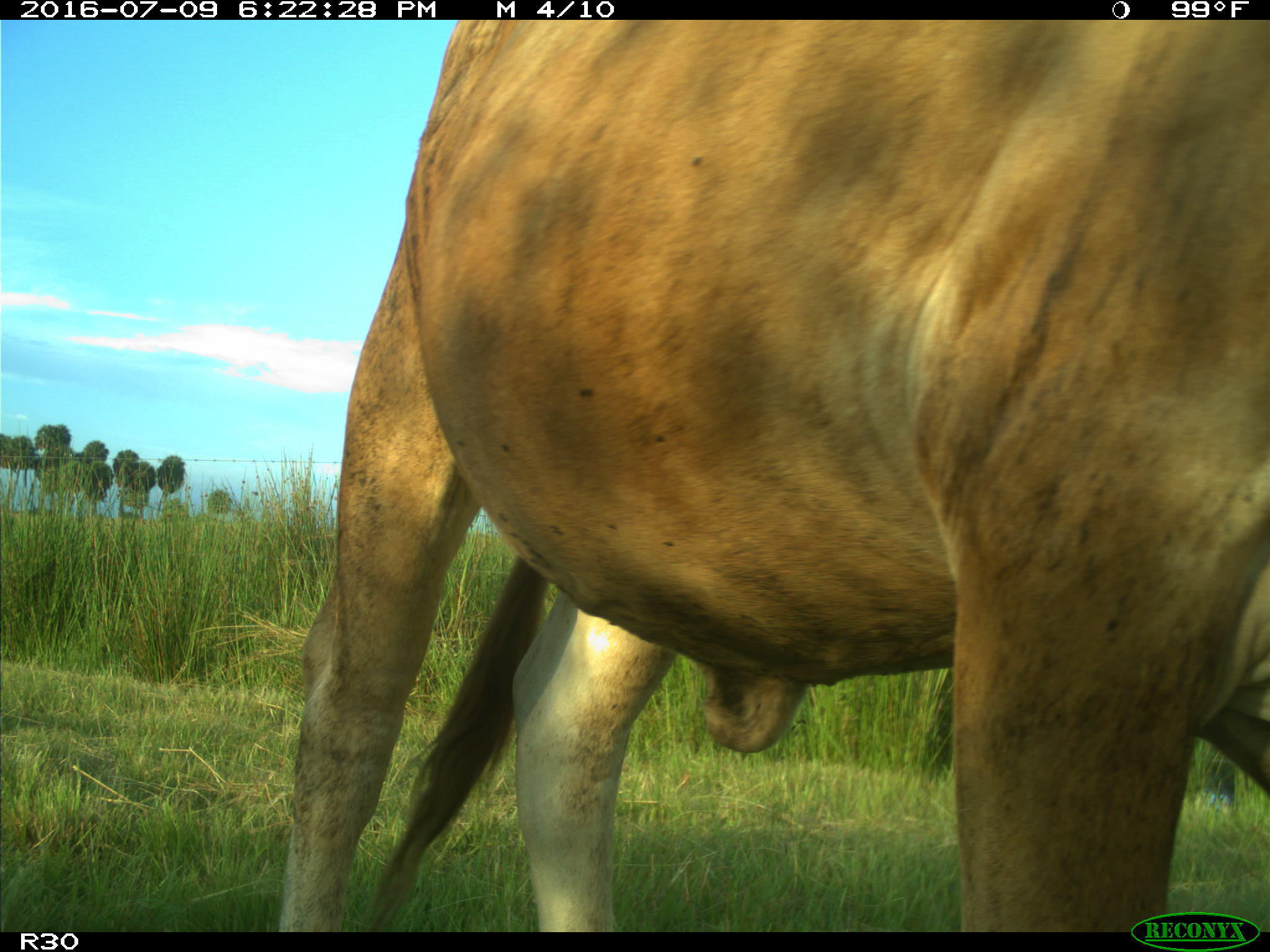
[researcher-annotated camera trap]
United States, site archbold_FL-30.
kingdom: Animalia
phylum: Chordata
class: Mammalia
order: Artiodactyla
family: Bovidae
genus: Bos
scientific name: Bos taurus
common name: domestic cow